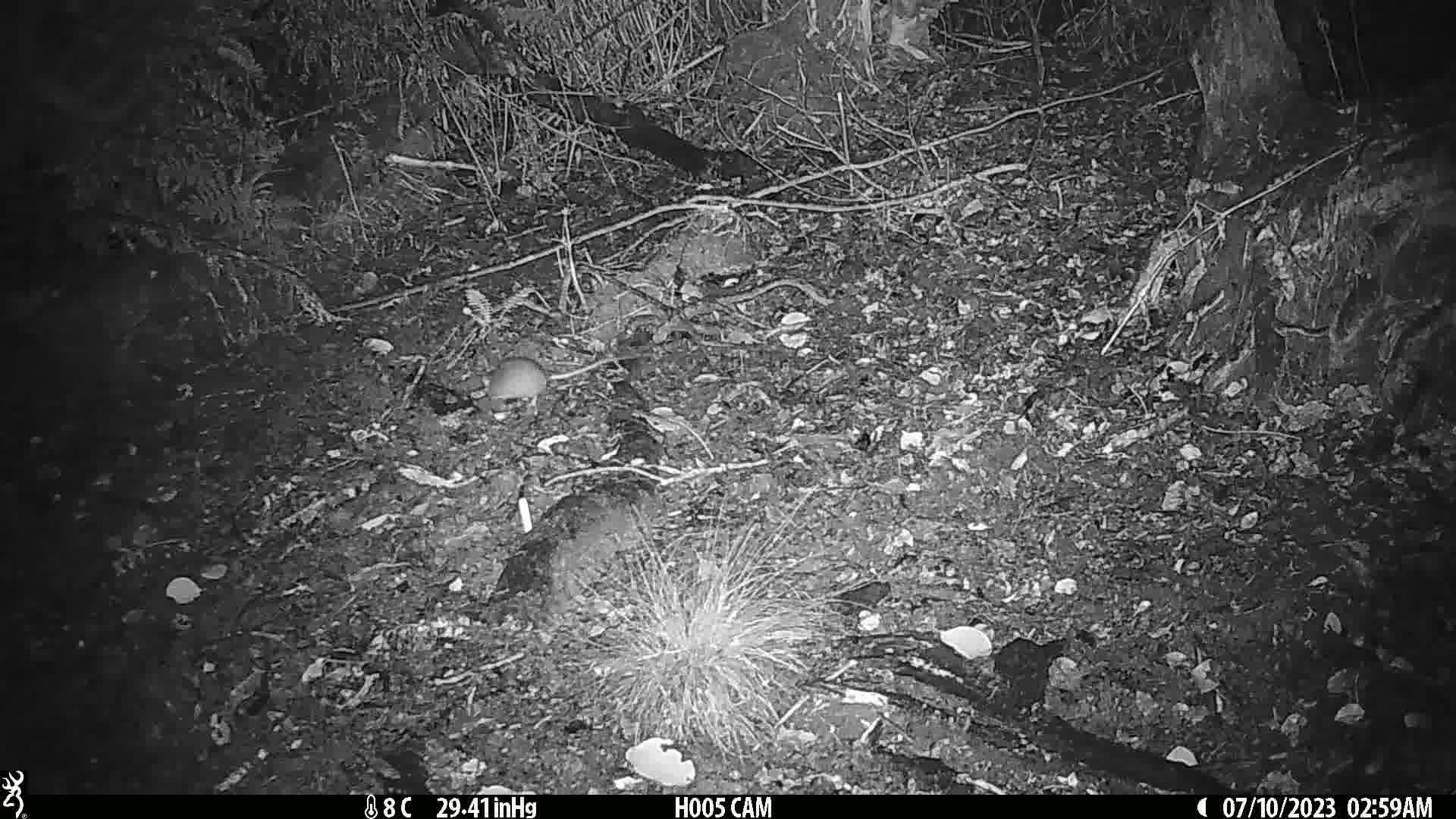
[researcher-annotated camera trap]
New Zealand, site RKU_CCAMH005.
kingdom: Animalia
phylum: Chordata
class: Mammalia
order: Rodentia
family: Muridae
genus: Rattus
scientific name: Rattus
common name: rat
Rat (Rattus).